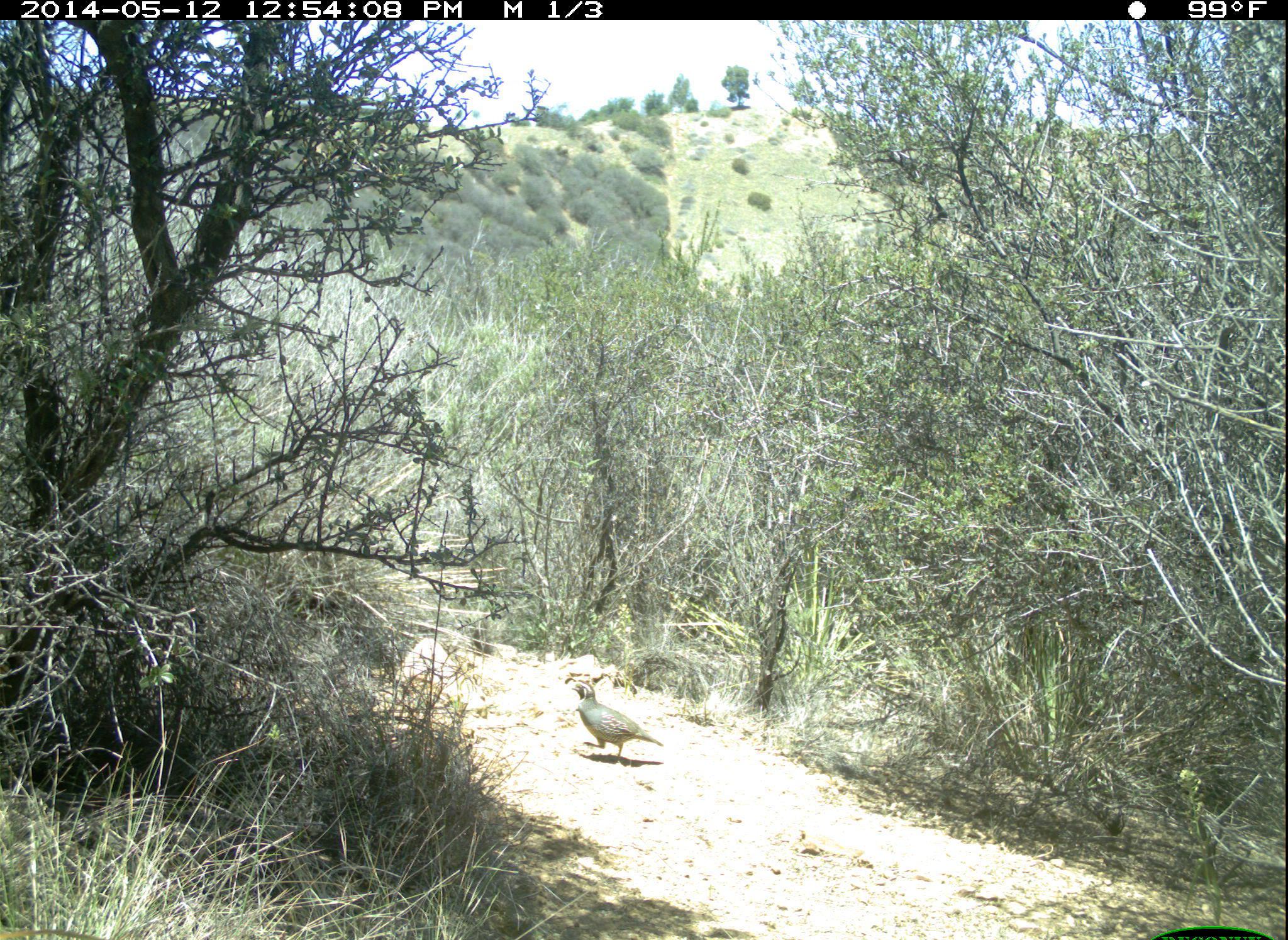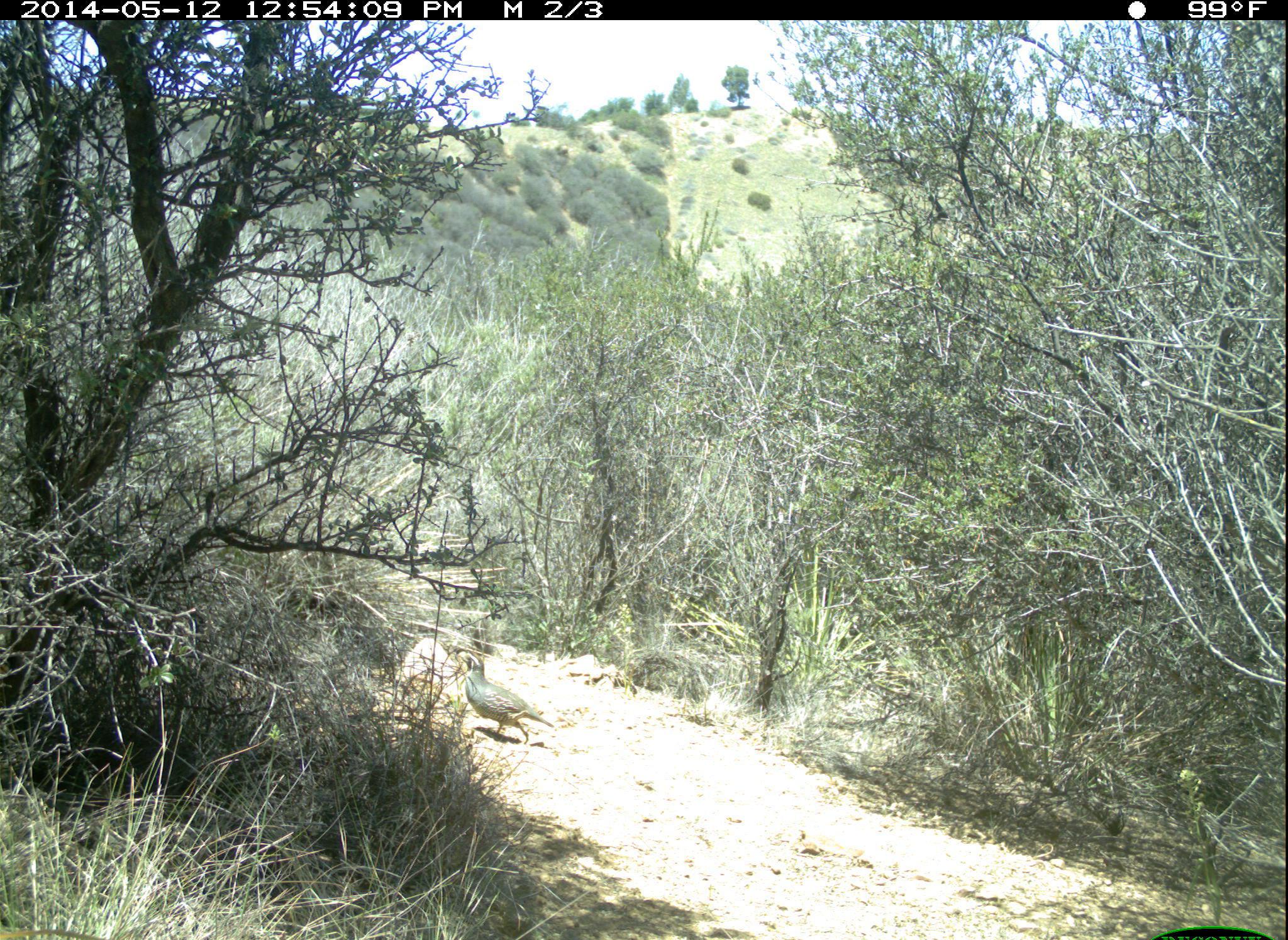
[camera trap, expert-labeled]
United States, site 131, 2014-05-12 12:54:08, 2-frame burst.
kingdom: Animalia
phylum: Chordata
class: Aves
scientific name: Aves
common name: bird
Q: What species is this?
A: Bird (Aves).